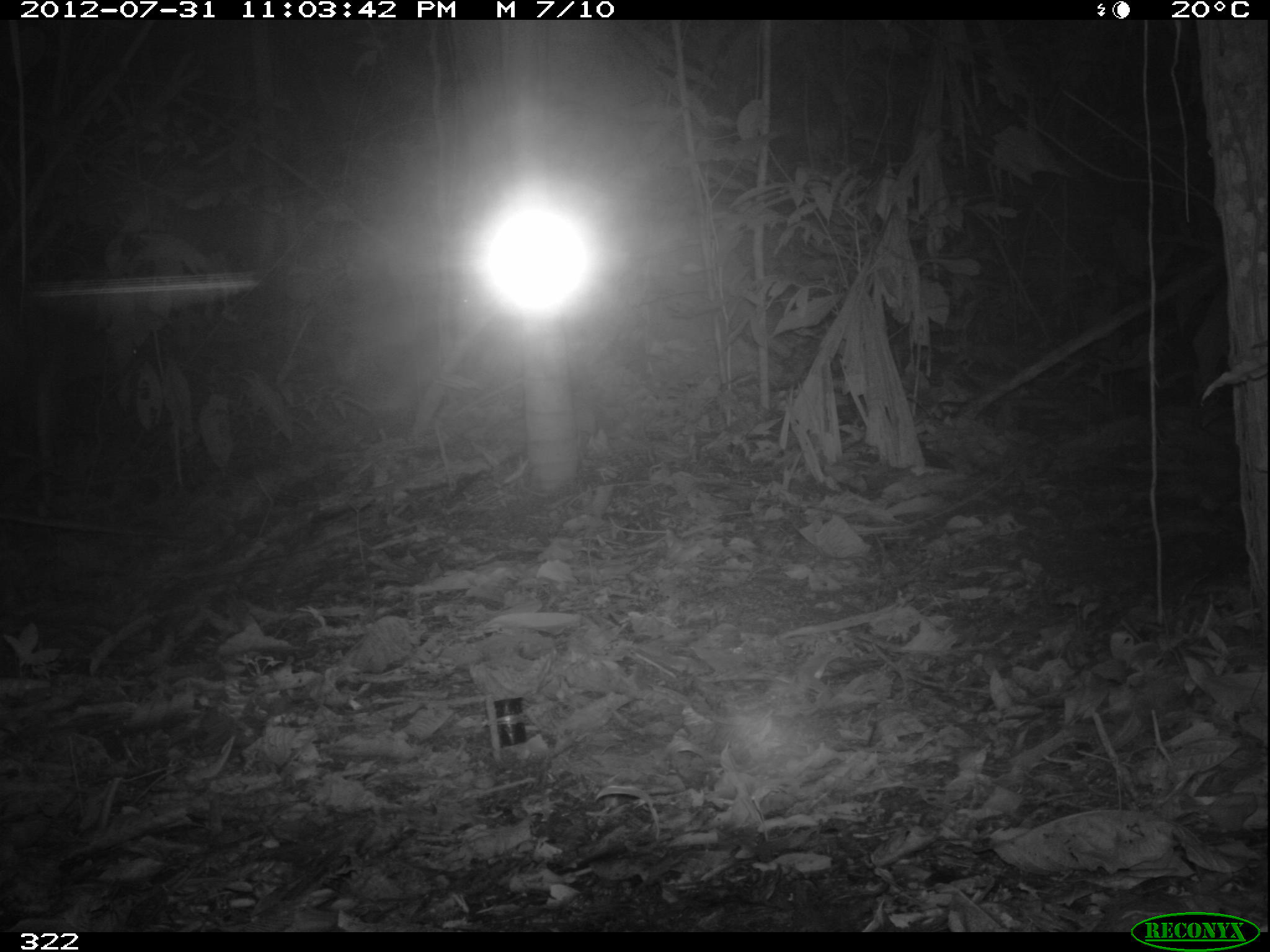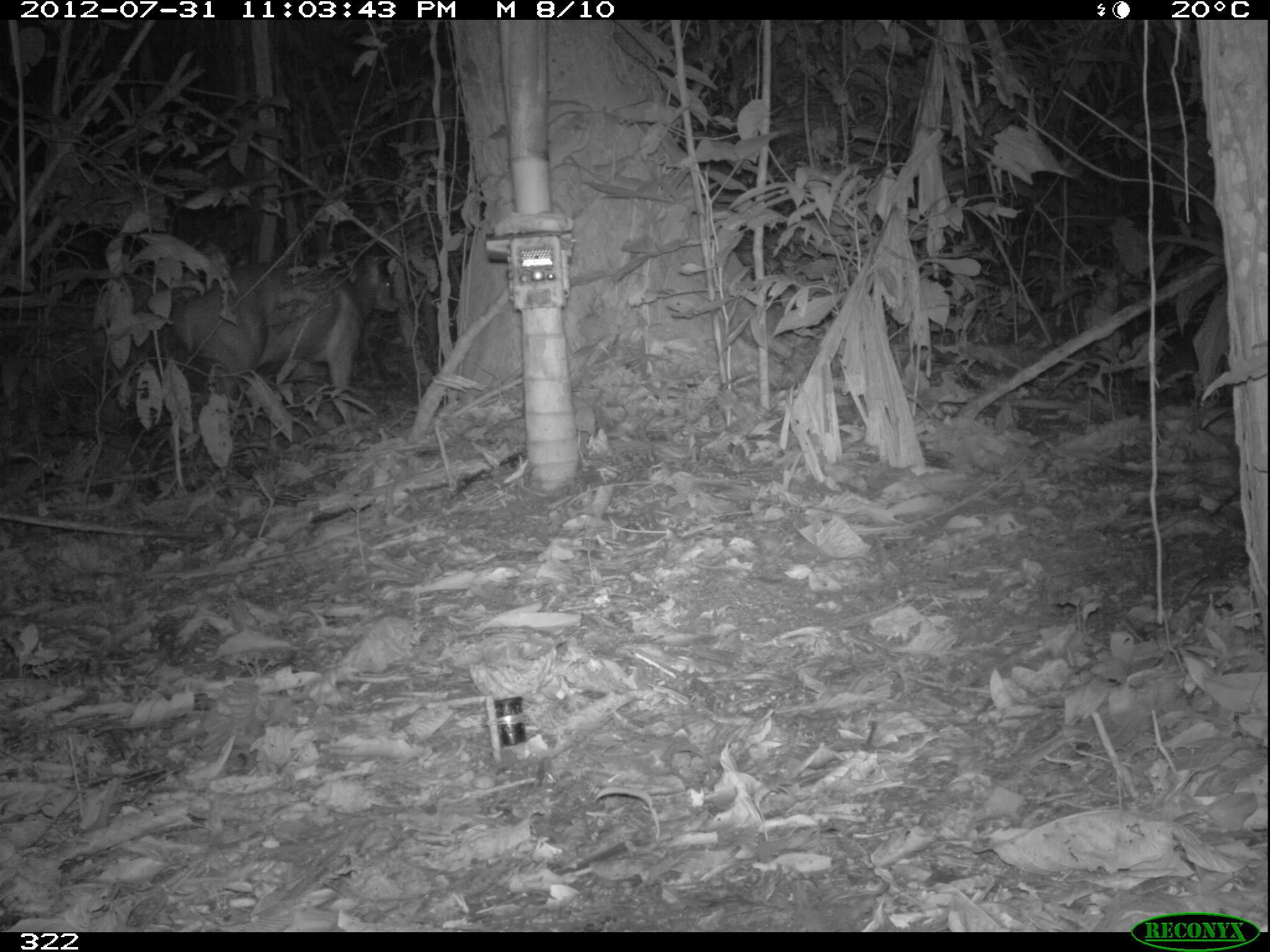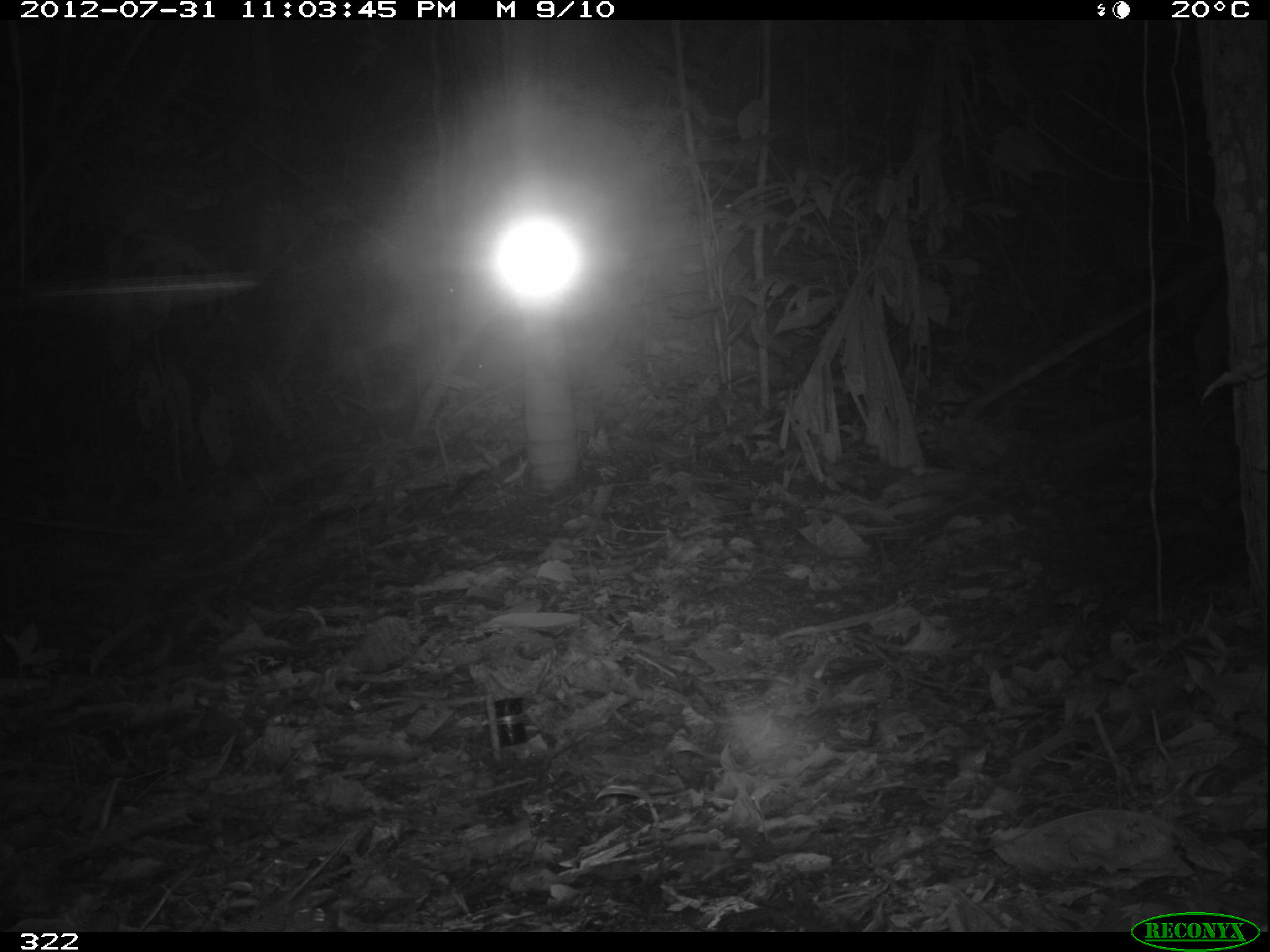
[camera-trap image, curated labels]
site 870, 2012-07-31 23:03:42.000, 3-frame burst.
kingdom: Animalia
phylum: Chordata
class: Mammalia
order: Artiodactyla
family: Cervidae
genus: Mazama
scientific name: Mazama americana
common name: red brocket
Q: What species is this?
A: Mazama americana (red brocket).